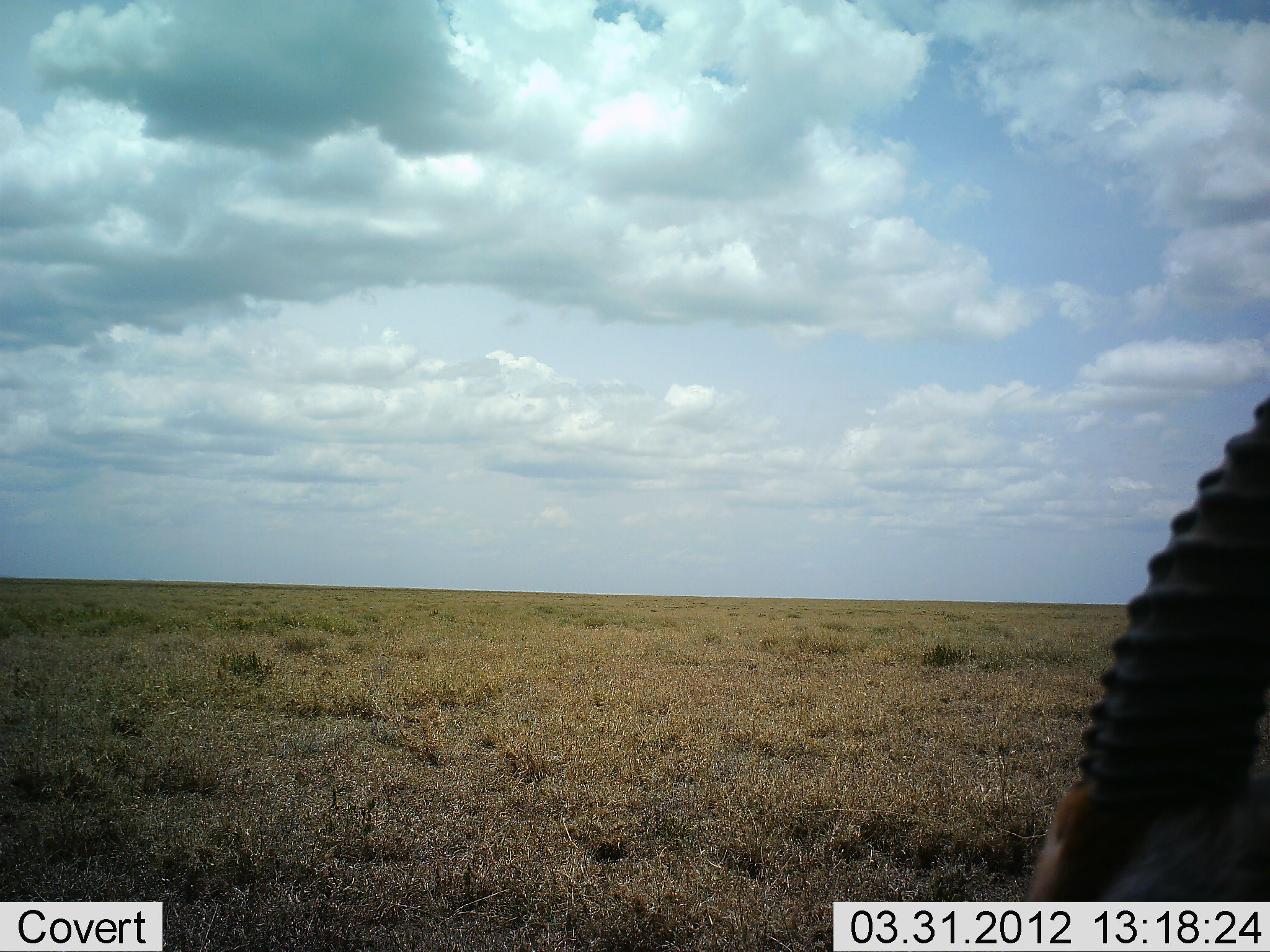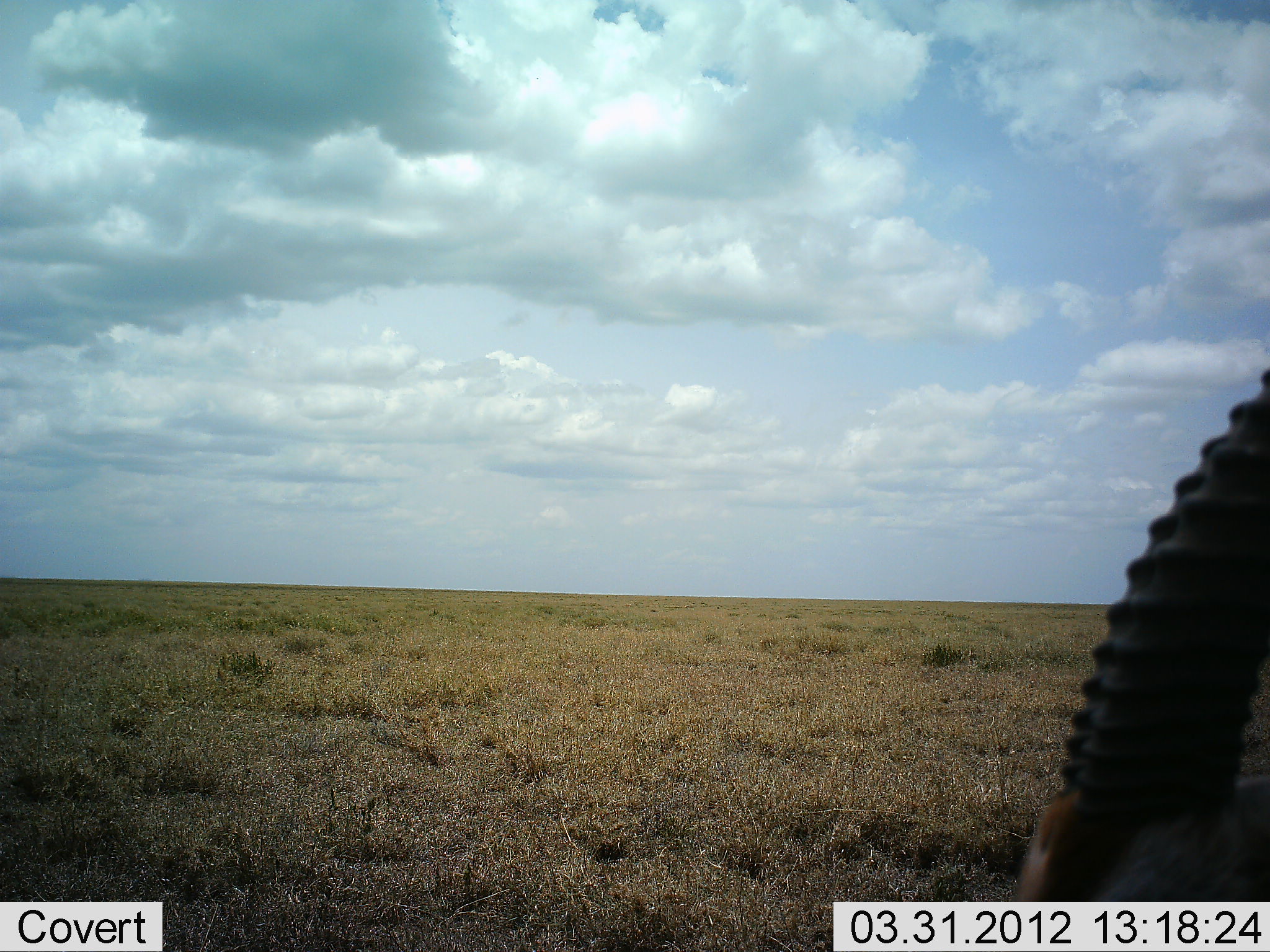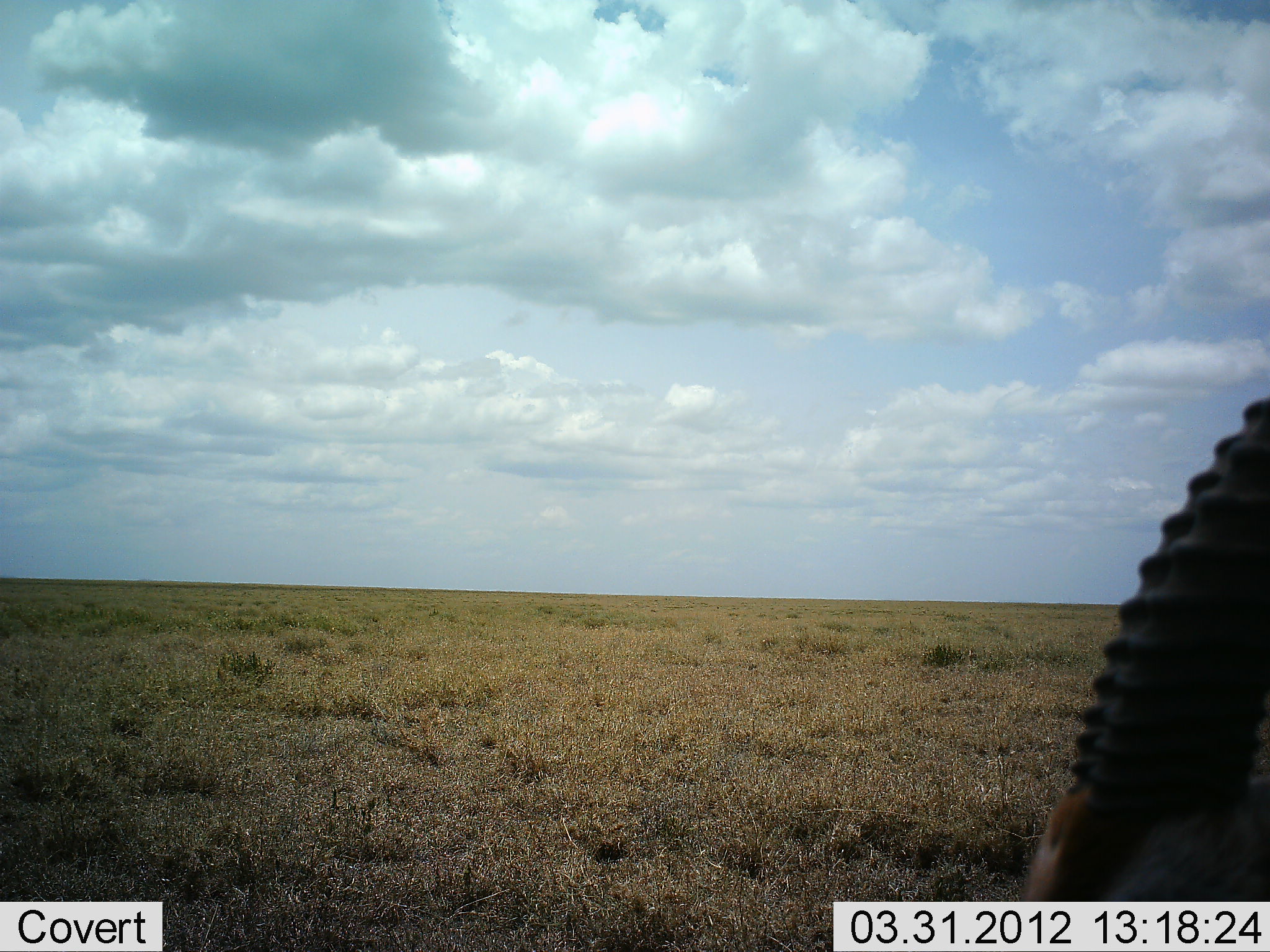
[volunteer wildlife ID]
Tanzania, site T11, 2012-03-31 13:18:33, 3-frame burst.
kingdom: Animalia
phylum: Chordata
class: Mammalia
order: Artiodactyla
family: Bovidae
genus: Eudorcas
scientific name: Eudorcas thomsonii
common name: thomson's gazelle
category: gazellethomsons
Gazellethomsons (thomson's gazelle) (Eudorcas thomsonii), count 1. Behavior (volunteer vote fractions): standing 58%, resting 17%, moving 8%, interacting 0%. Young present (vote fraction): 0%. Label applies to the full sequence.